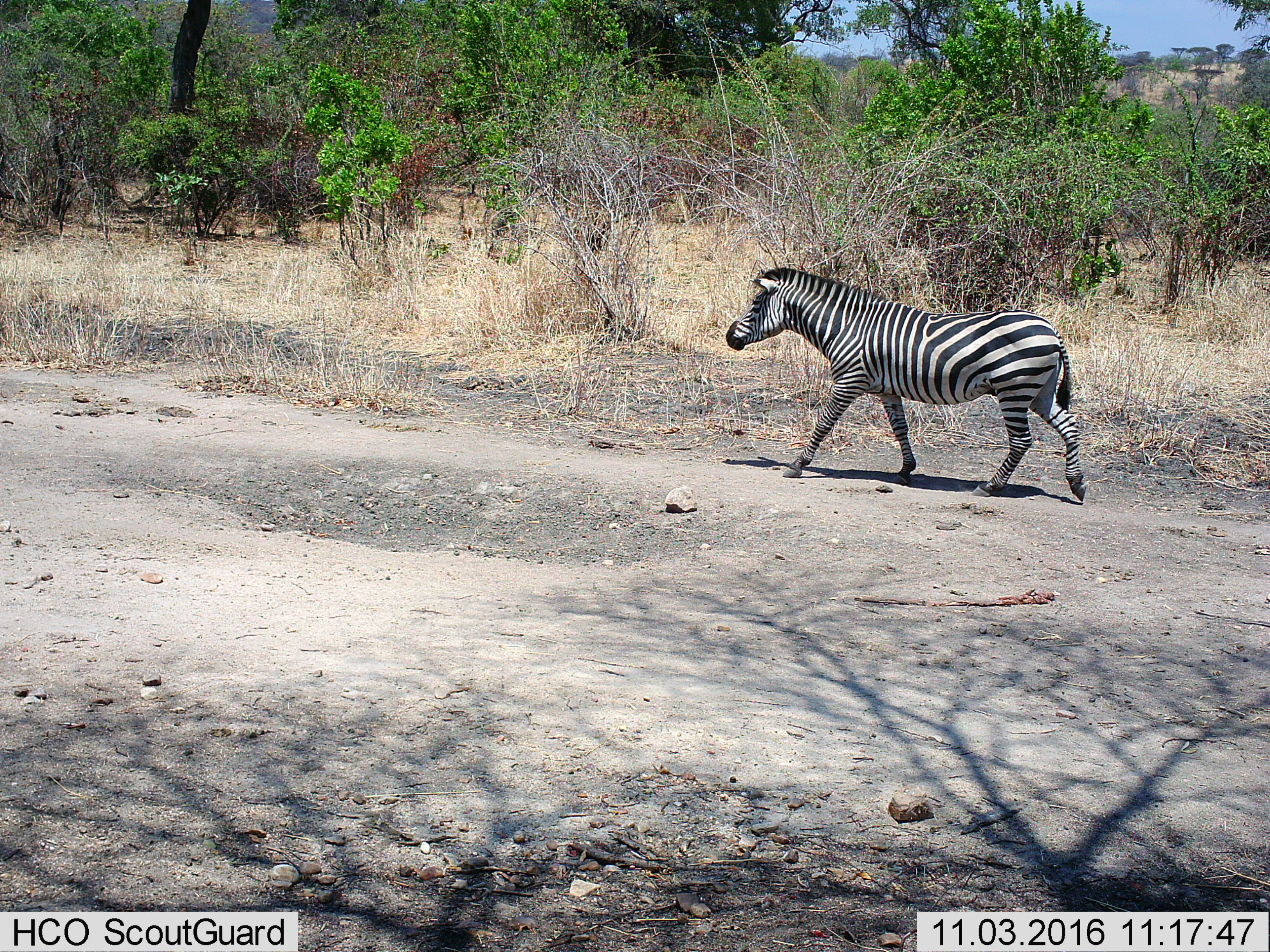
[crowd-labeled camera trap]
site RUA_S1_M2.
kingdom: Animalia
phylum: Chordata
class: Mammalia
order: Perissodactyla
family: Equidae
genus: Equus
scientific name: Equus quagga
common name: plains zebra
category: zebraplains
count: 1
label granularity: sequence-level